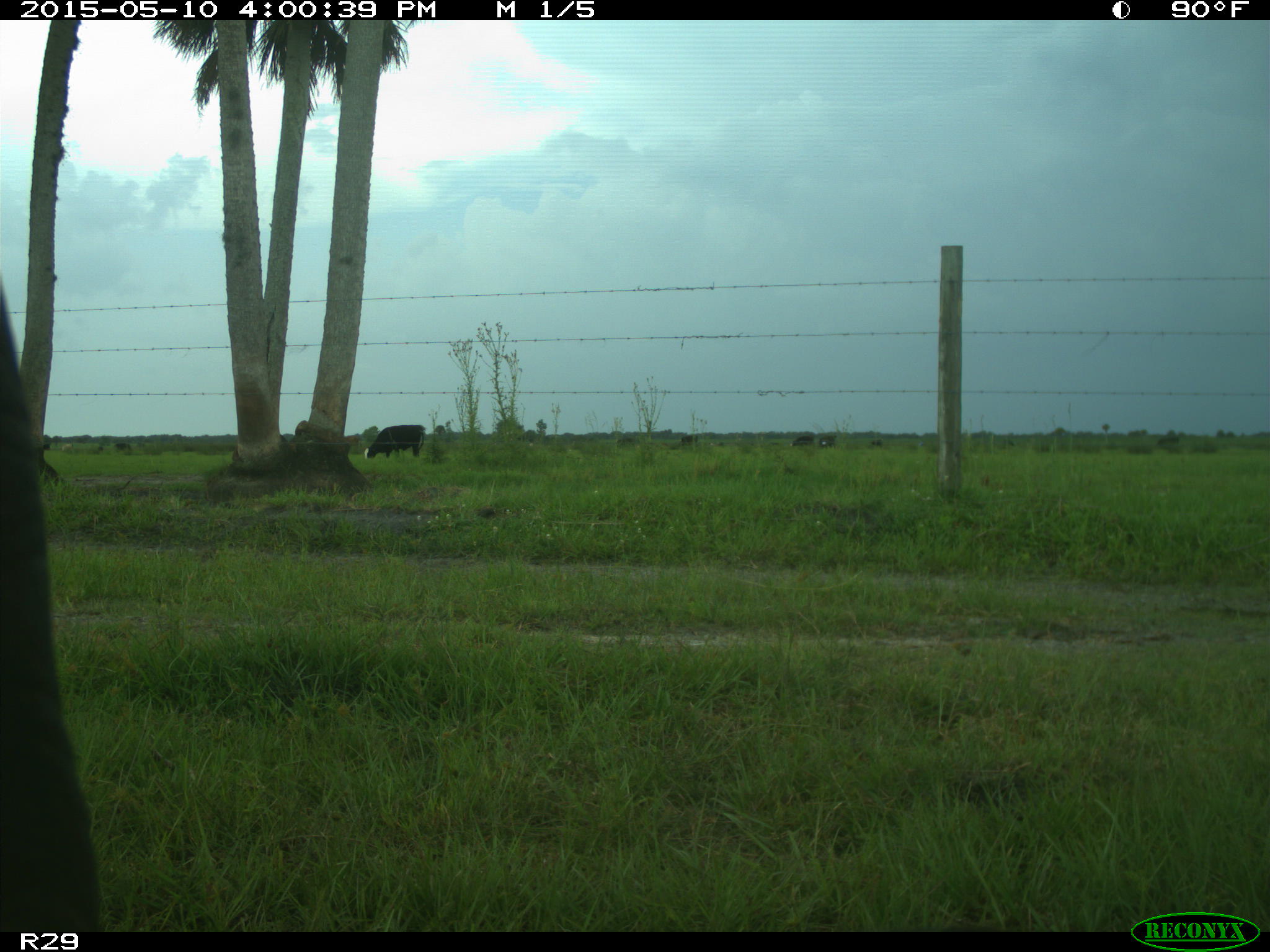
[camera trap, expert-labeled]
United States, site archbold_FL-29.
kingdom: Animalia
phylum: Chordata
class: Mammalia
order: Artiodactyla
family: Bovidae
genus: Bos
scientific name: Bos taurus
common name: domestic cow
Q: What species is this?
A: Bos taurus (domestic cow).